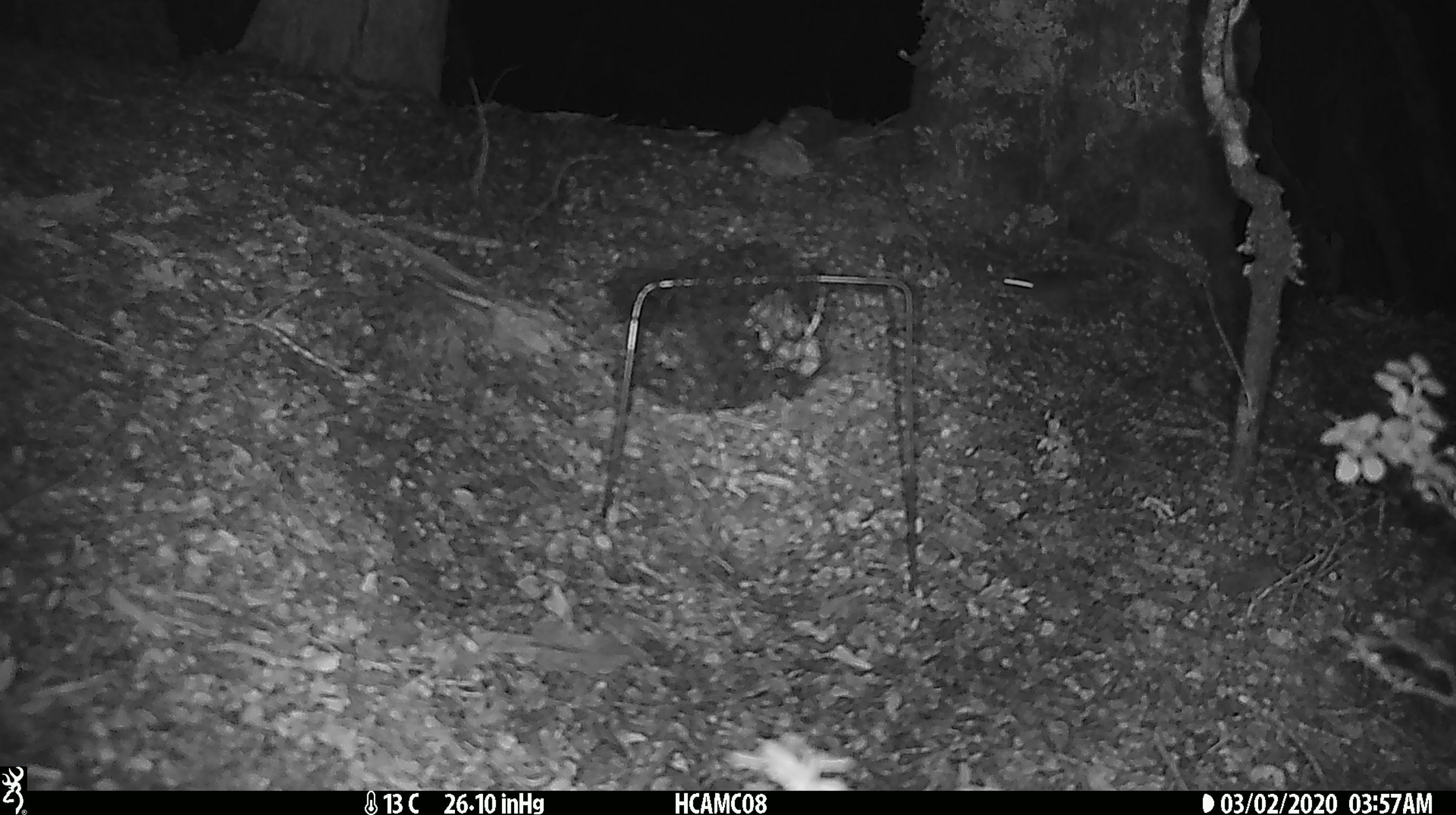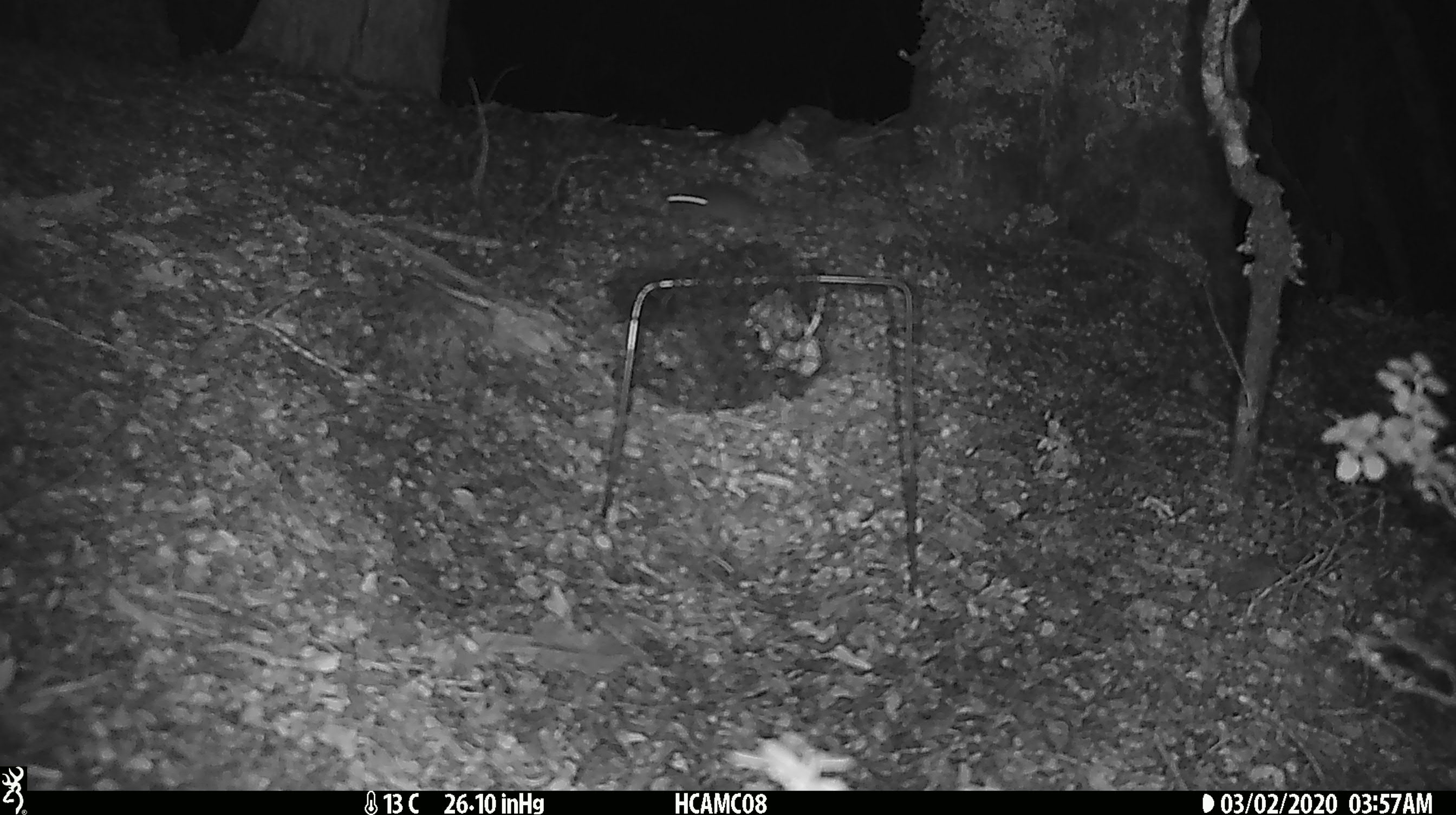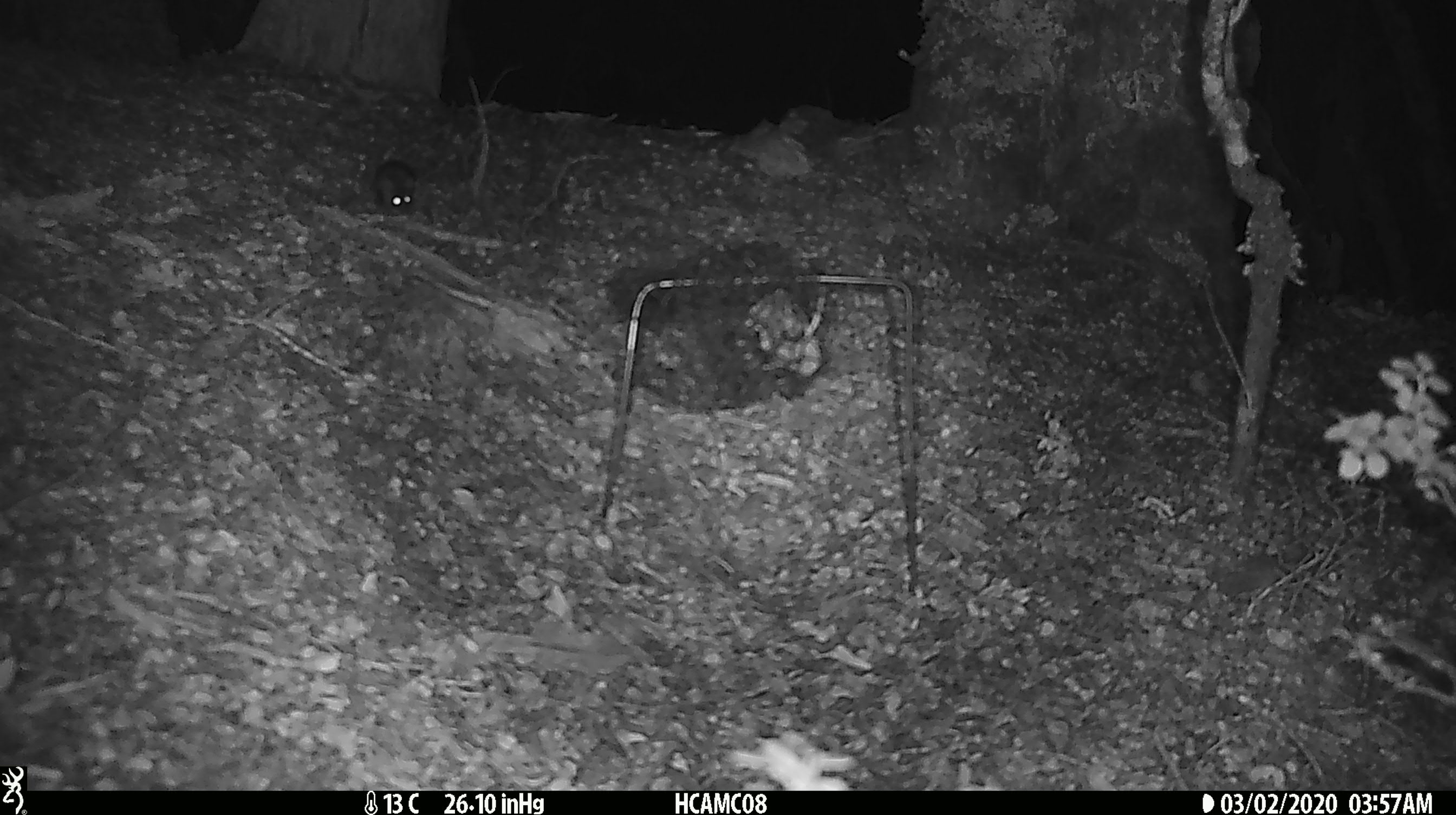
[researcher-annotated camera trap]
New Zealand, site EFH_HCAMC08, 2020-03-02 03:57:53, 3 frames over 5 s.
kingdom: Animalia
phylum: Chordata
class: Mammalia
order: Rodentia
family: Muridae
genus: Mus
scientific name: Mus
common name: mouse